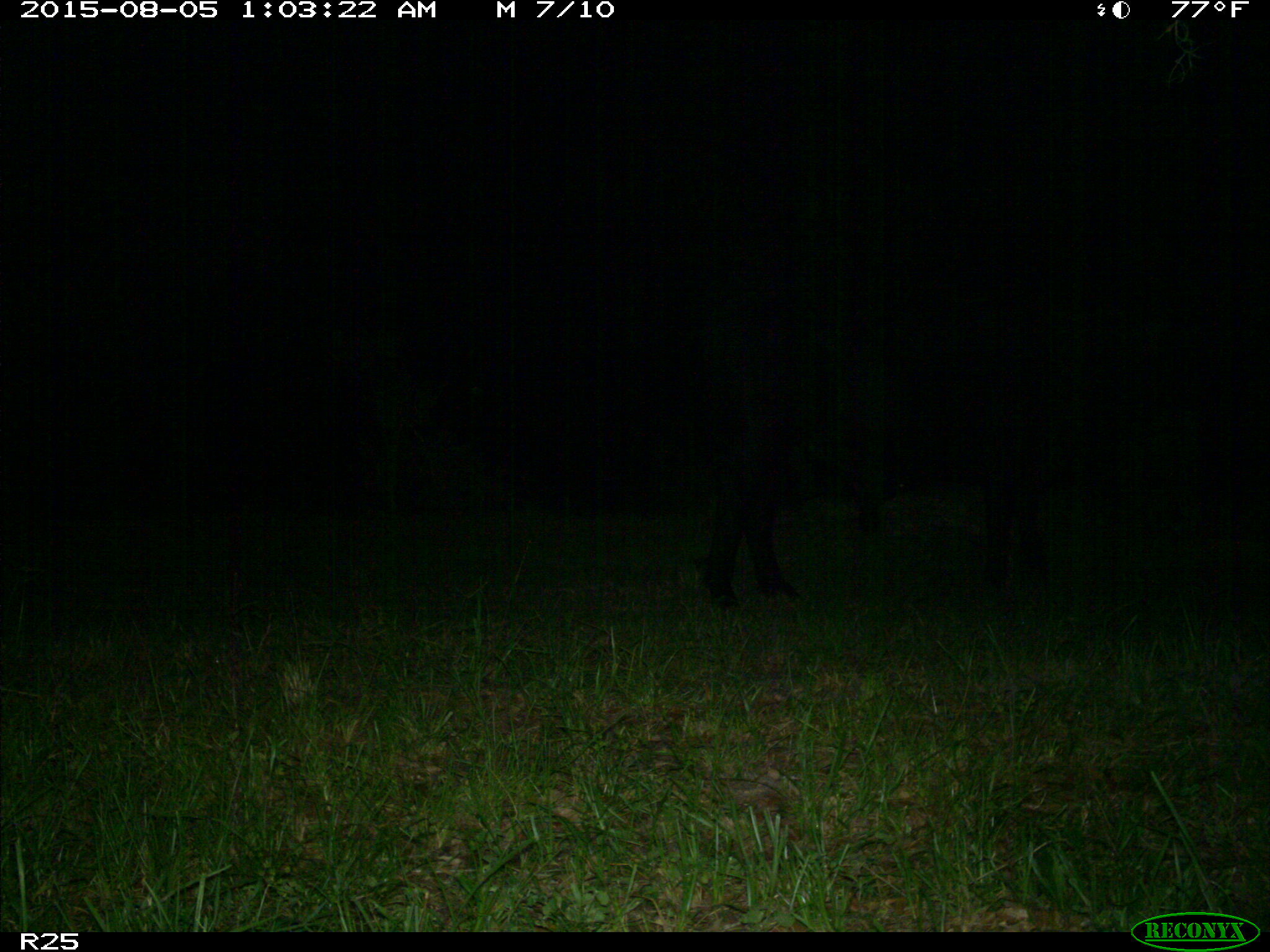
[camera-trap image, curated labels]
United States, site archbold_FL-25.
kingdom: Animalia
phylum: Chordata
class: Mammalia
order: Artiodactyla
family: Bovidae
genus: Bos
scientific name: Bos taurus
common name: domestic cow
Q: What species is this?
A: Bos taurus (domestic cow).